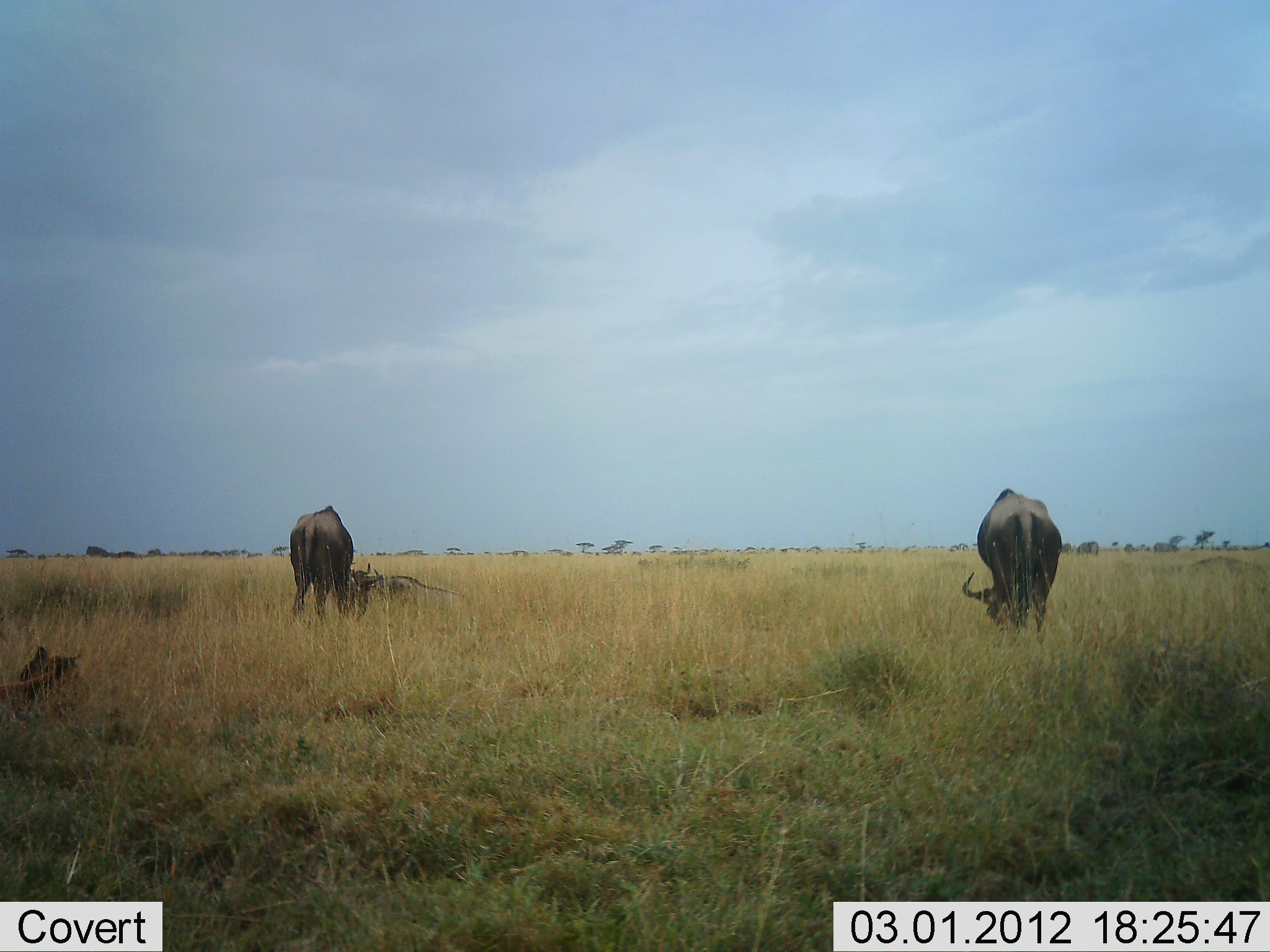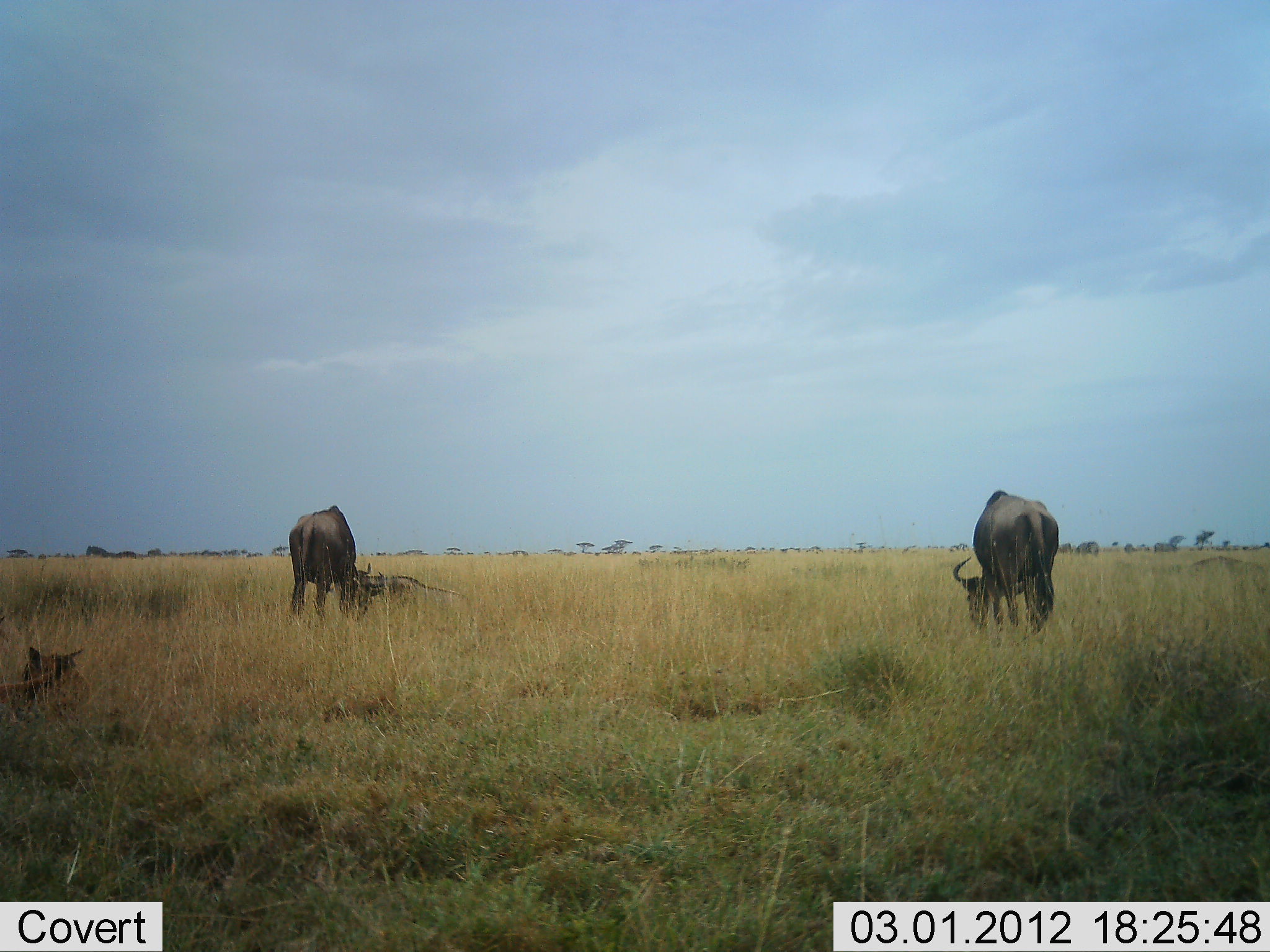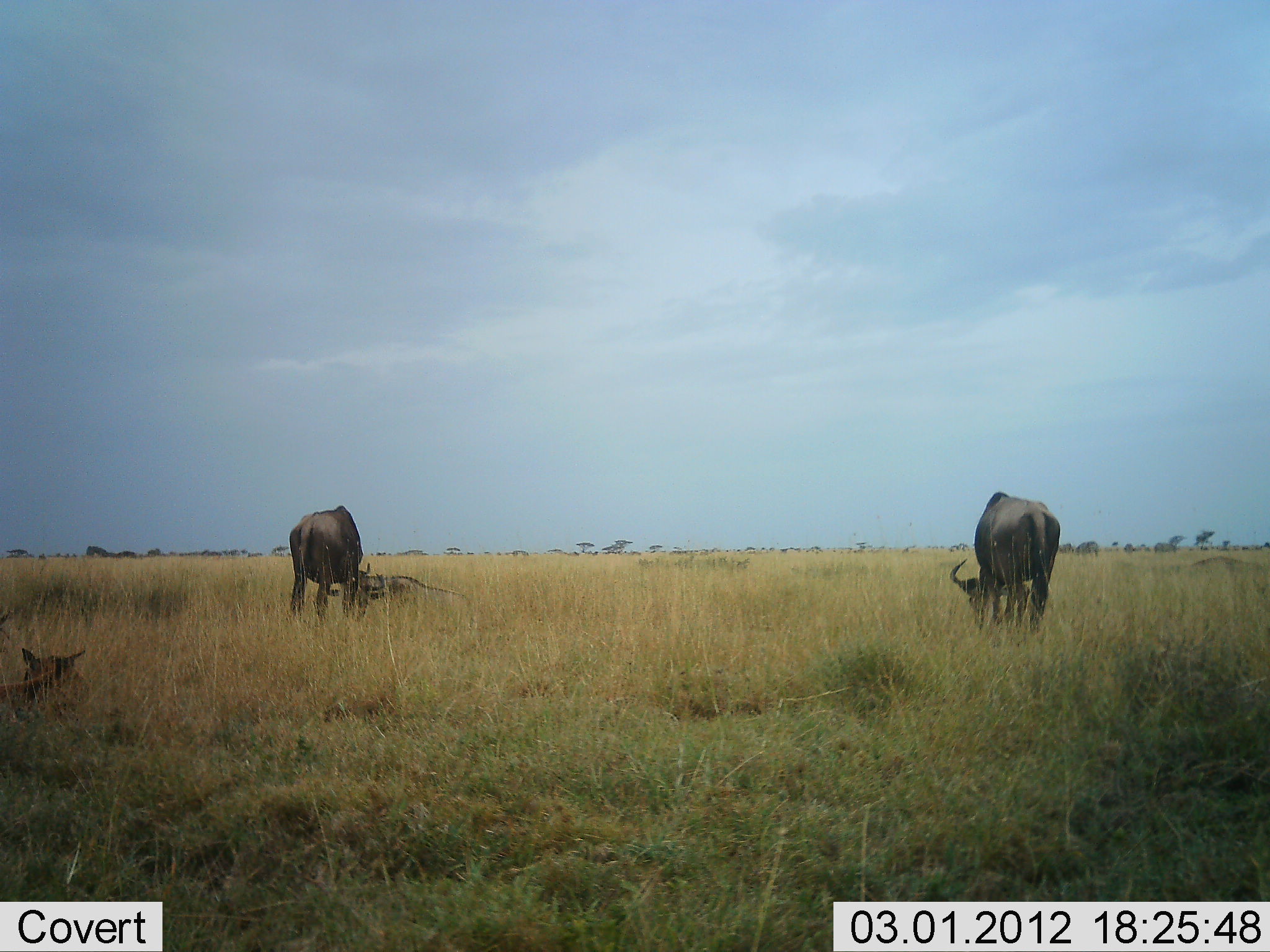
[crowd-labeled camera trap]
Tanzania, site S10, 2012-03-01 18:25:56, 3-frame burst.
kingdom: Animalia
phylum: Chordata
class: Mammalia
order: Artiodactyla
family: Bovidae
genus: Connochaetes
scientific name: Connochaetes taurinus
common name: blue wildebeest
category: wildebeest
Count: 2.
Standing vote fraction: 35%.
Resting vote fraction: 48%.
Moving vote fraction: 0%.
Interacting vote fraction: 0%.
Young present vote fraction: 35%.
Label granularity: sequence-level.